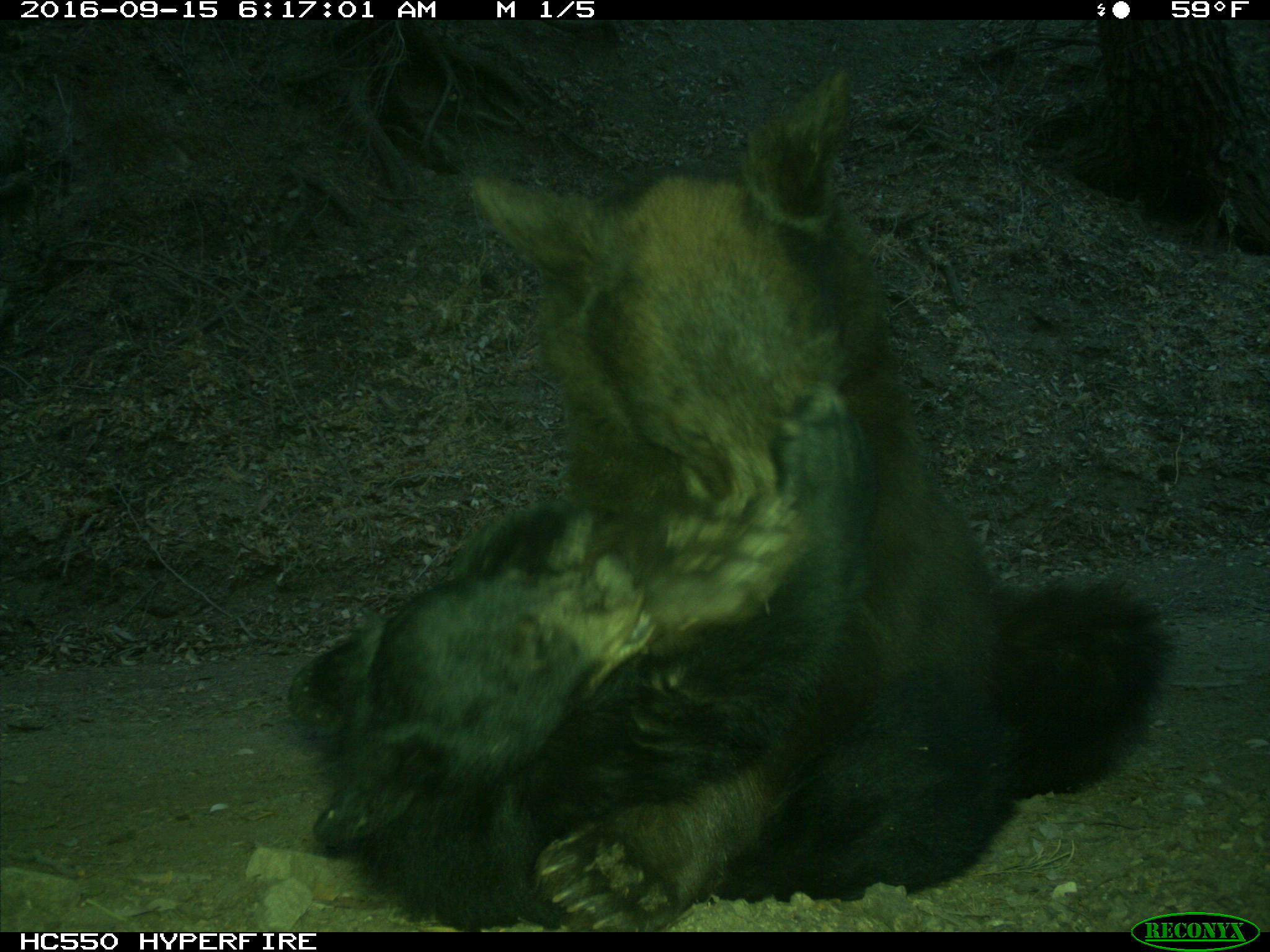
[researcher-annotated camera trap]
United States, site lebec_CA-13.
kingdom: Animalia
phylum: Chordata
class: Mammalia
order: Carnivora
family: Ursidae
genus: Ursus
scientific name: Ursus americanus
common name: american black bear